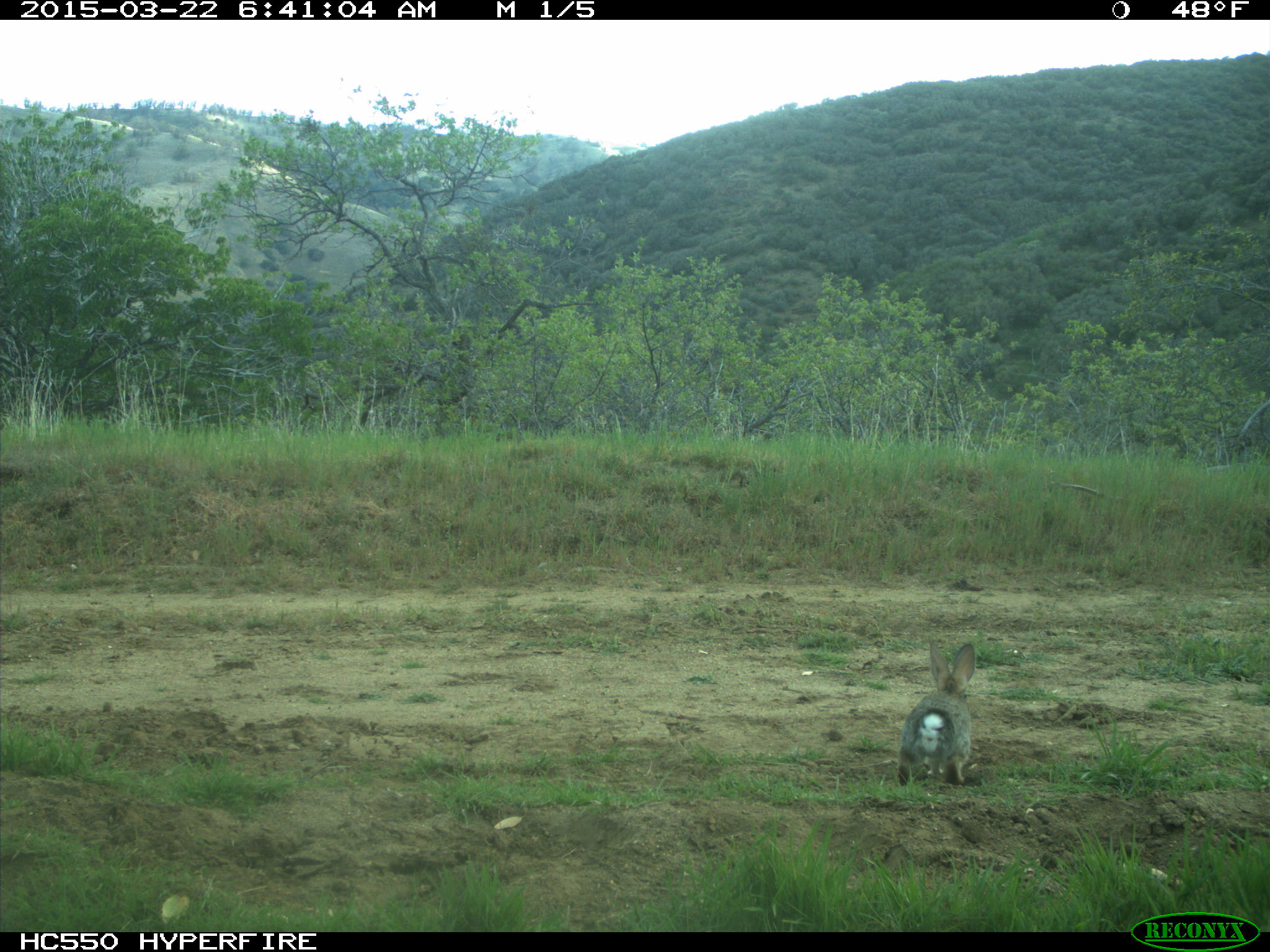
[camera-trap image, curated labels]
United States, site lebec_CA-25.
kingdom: Animalia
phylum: Chordata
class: Mammalia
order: Lagomorpha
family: Leporidae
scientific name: Leporidae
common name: rabbits and hares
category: unidentified rabbit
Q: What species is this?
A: Unidentified rabbit (rabbits and hares) (Leporidae).